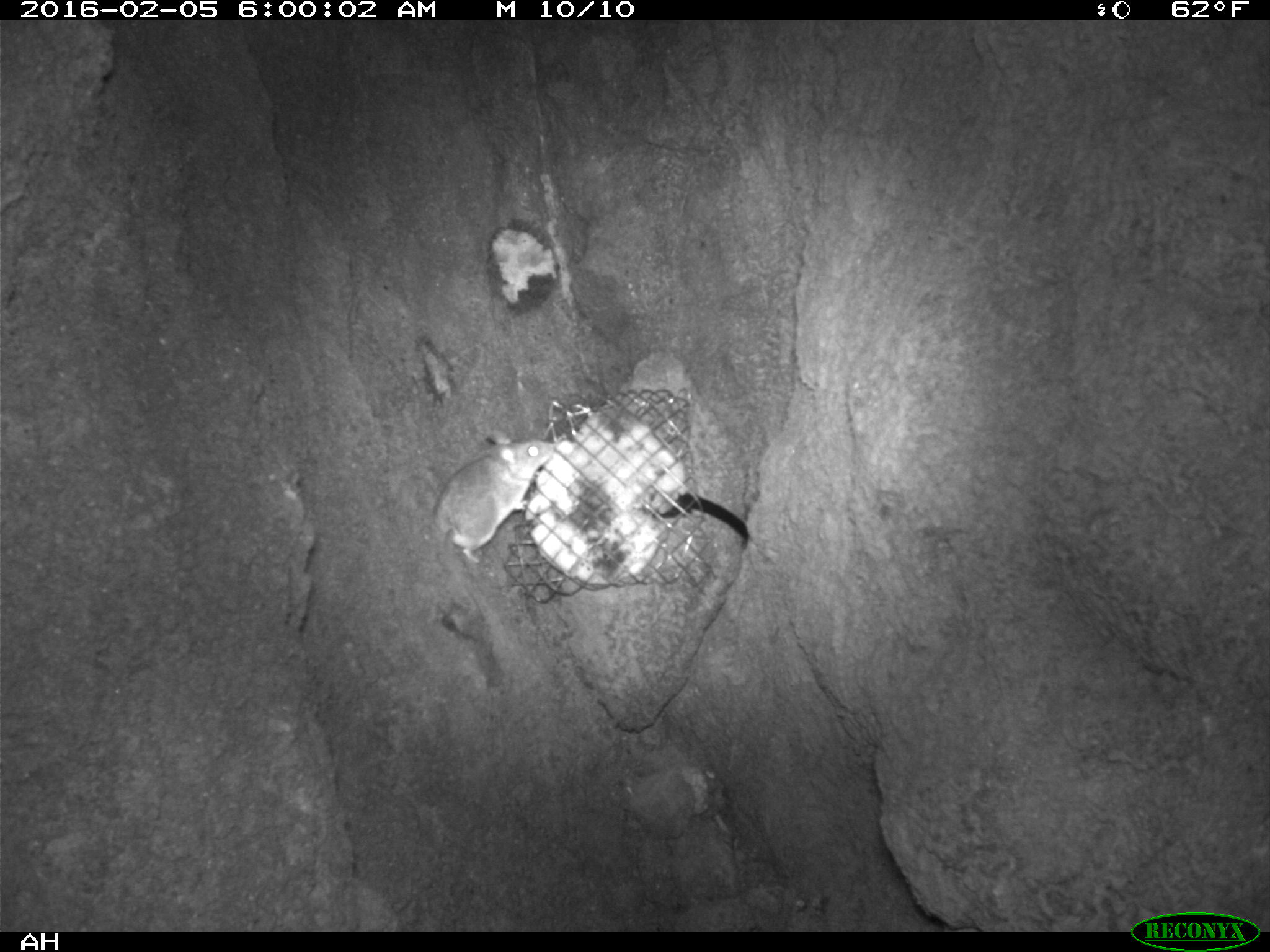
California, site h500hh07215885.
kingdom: Animalia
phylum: Chordata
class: Mammalia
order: Rodentia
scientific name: Rodentia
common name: rodent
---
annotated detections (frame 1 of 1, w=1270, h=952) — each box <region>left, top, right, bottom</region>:
rodent: <region>434, 433, 555, 566</region>